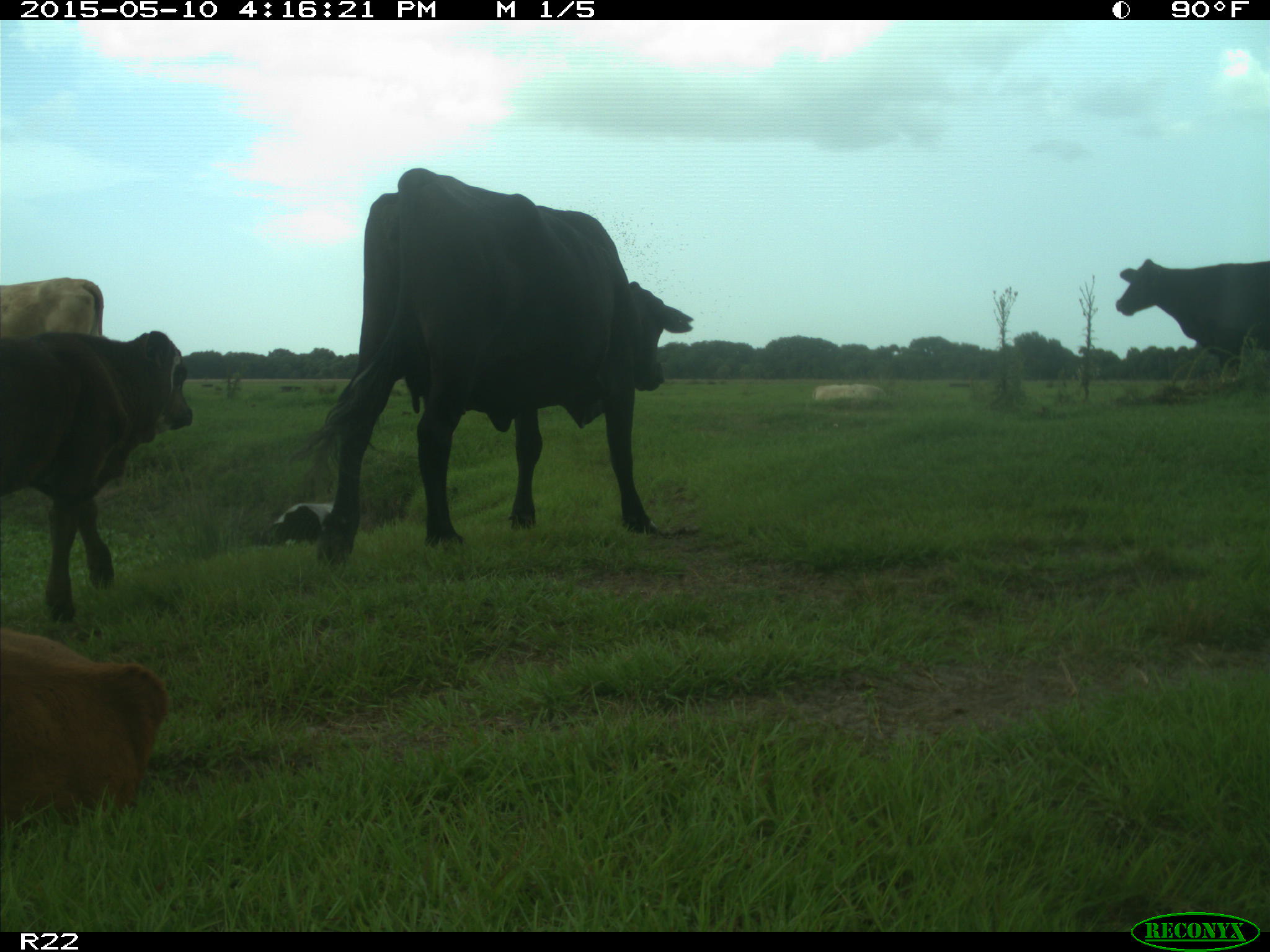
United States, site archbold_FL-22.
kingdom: Animalia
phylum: Chordata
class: Mammalia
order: Artiodactyla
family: Bovidae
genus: Bos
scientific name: Bos taurus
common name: domestic cow